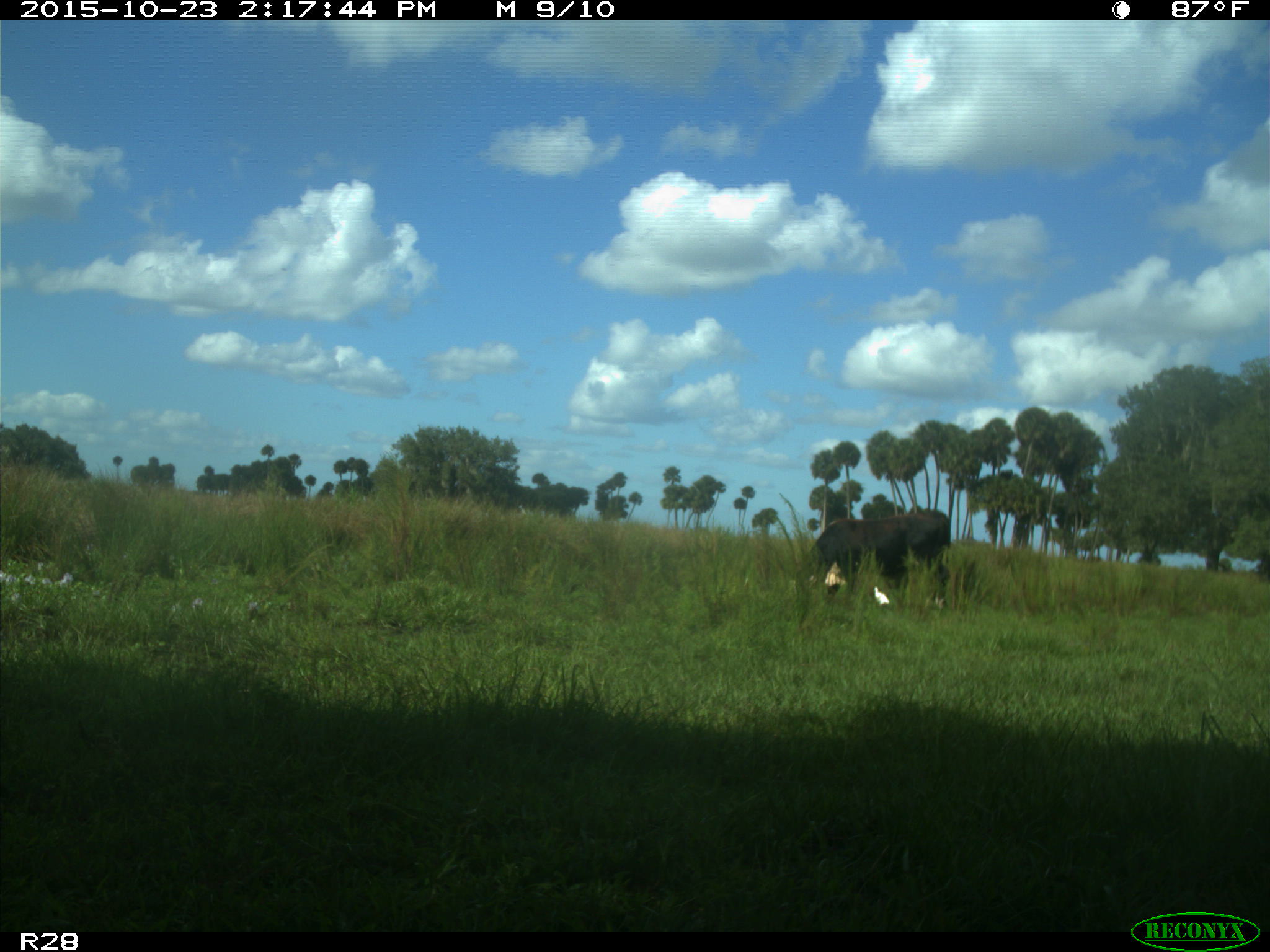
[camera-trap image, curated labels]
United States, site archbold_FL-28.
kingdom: Animalia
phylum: Chordata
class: Mammalia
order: Artiodactyla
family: Bovidae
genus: Bos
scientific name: Bos taurus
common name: domestic cow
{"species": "Bos taurus (domestic cow)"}